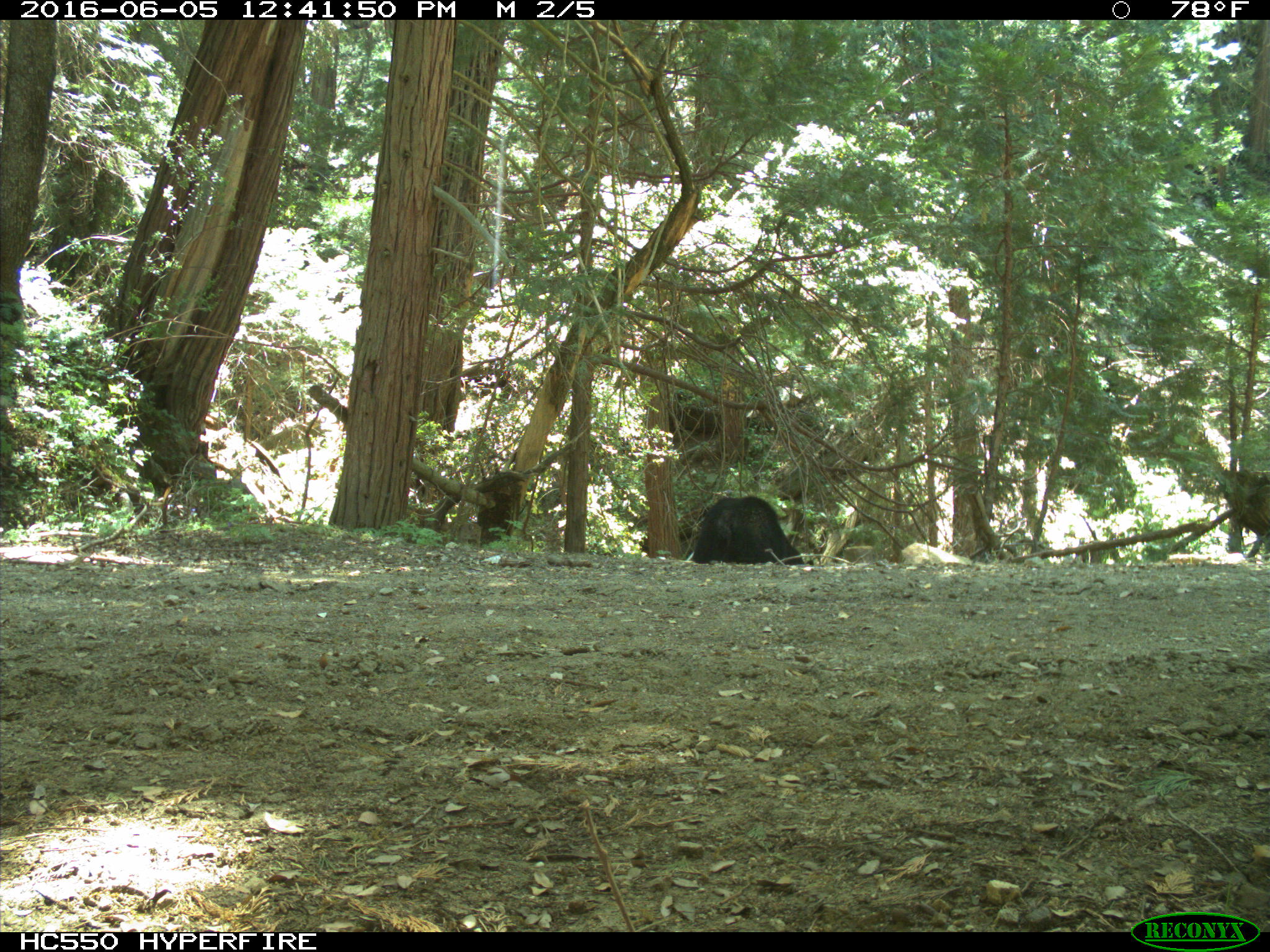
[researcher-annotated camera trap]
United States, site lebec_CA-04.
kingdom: Animalia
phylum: Chordata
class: Mammalia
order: Carnivora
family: Ursidae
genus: Ursus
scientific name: Ursus americanus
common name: american black bear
Ursus americanus (american black bear).